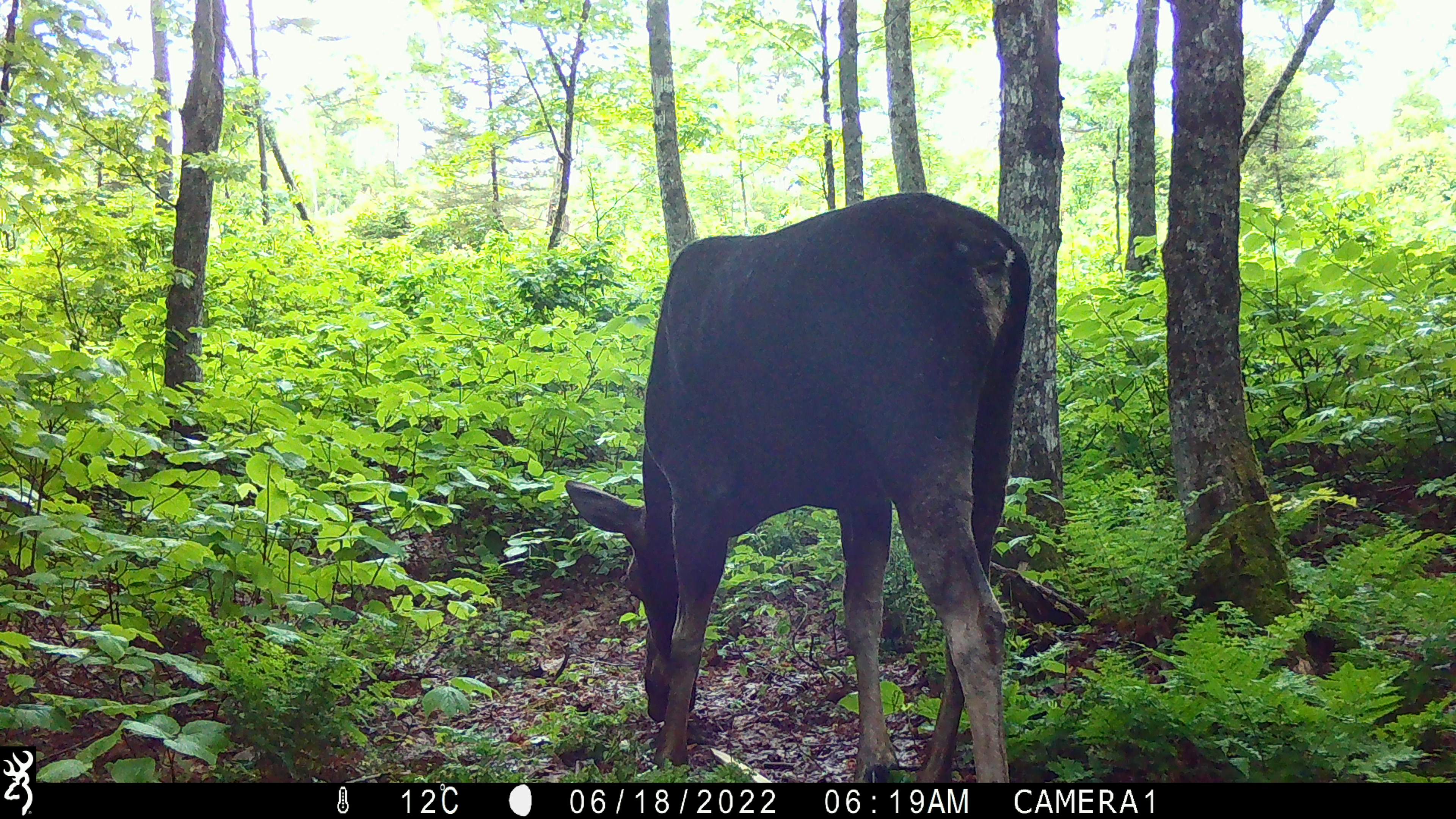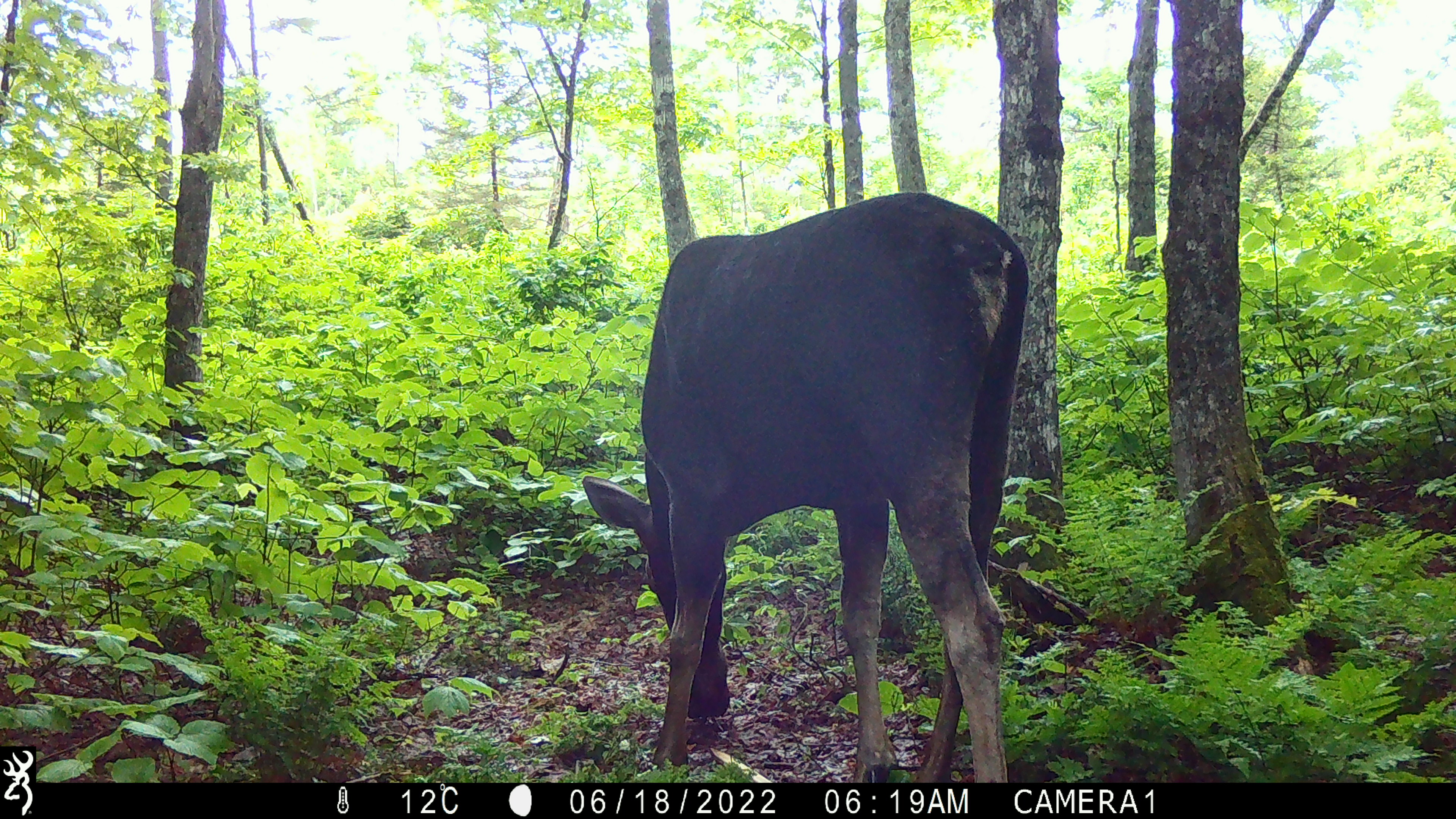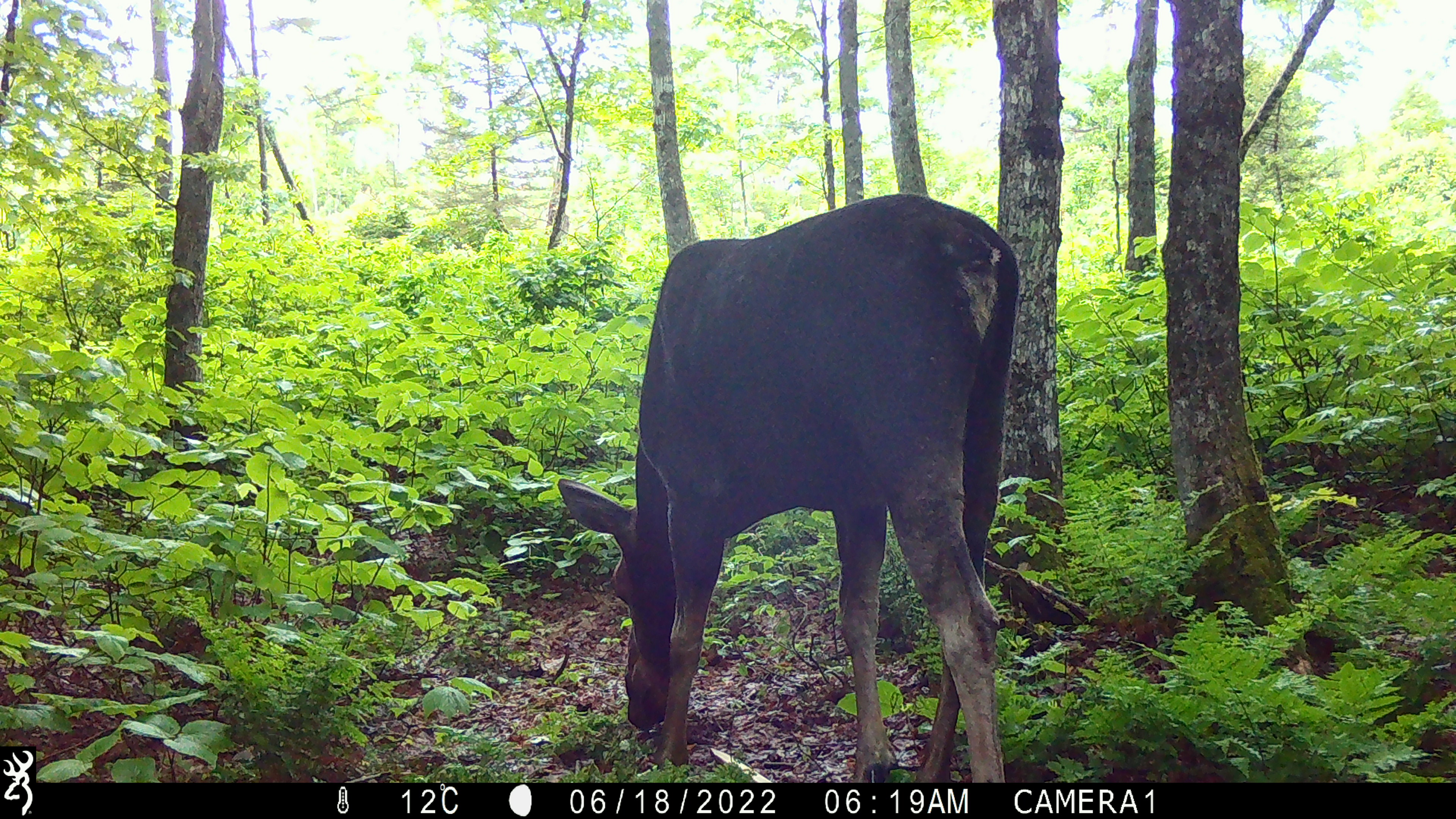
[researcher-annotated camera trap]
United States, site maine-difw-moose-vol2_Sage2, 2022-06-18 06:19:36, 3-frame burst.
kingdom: Animalia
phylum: Chordata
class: Mammalia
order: Artiodactyla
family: Cervidae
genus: Alces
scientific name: Alces alces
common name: moose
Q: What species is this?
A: Moose (Alces alces).